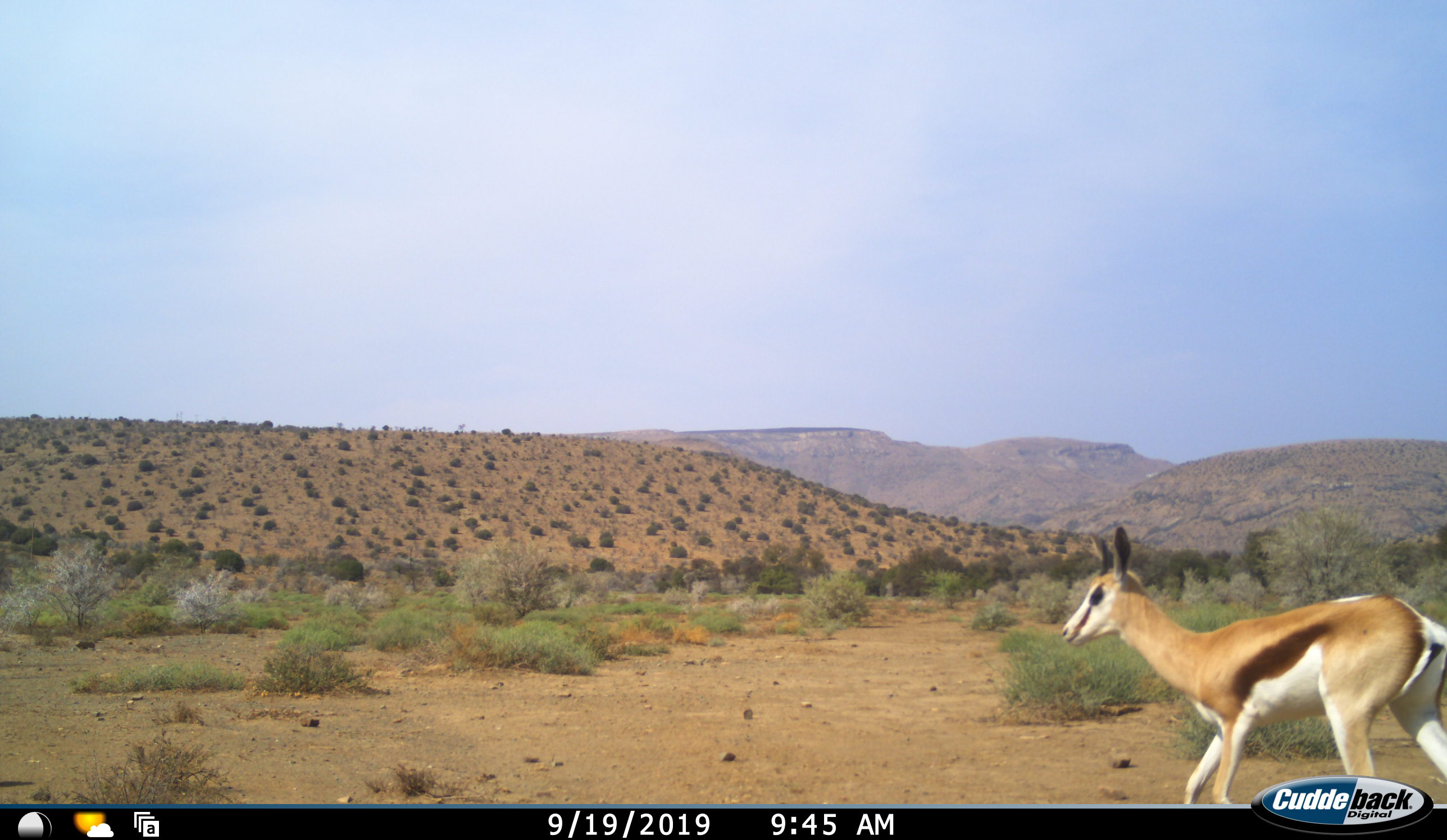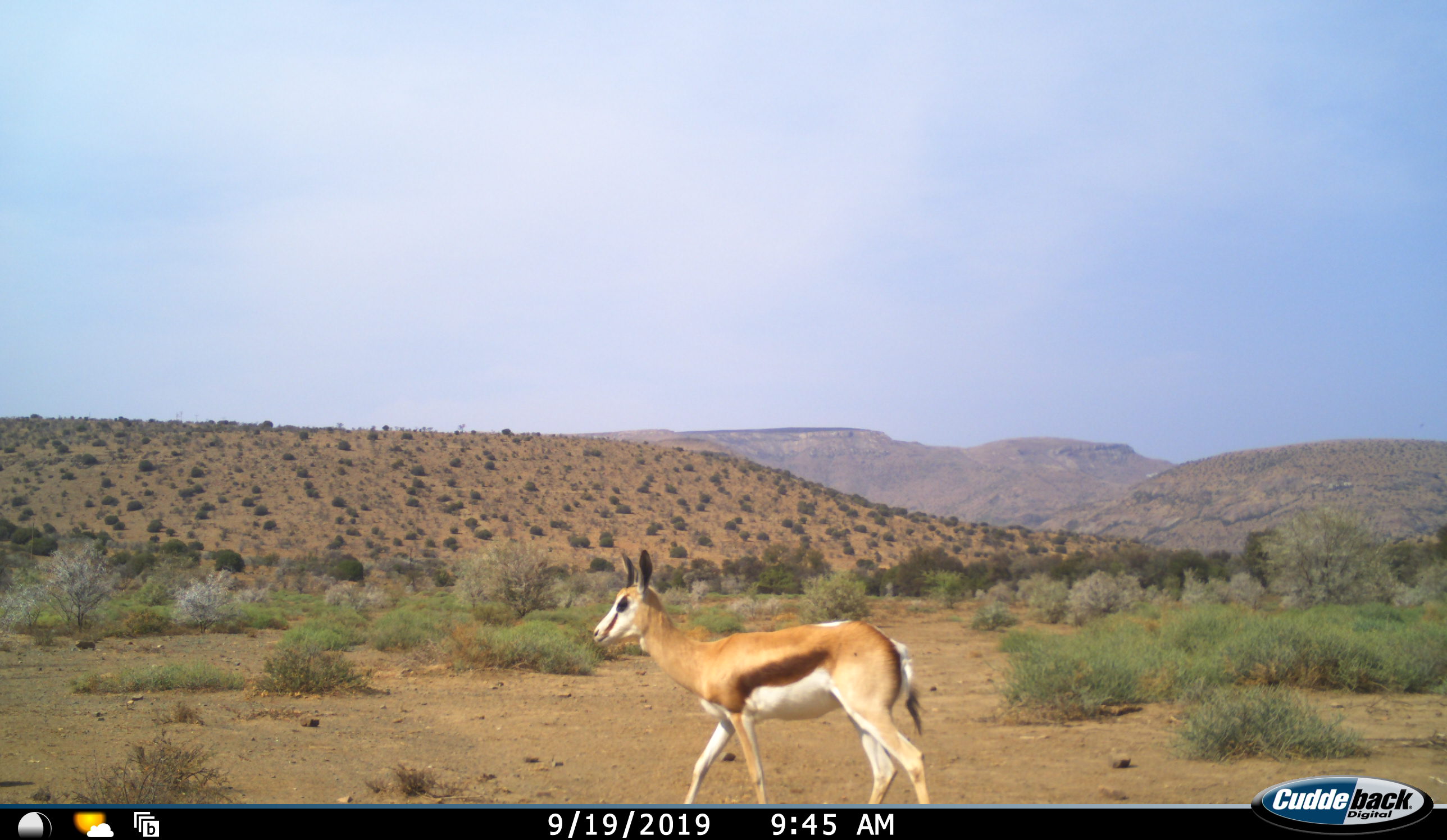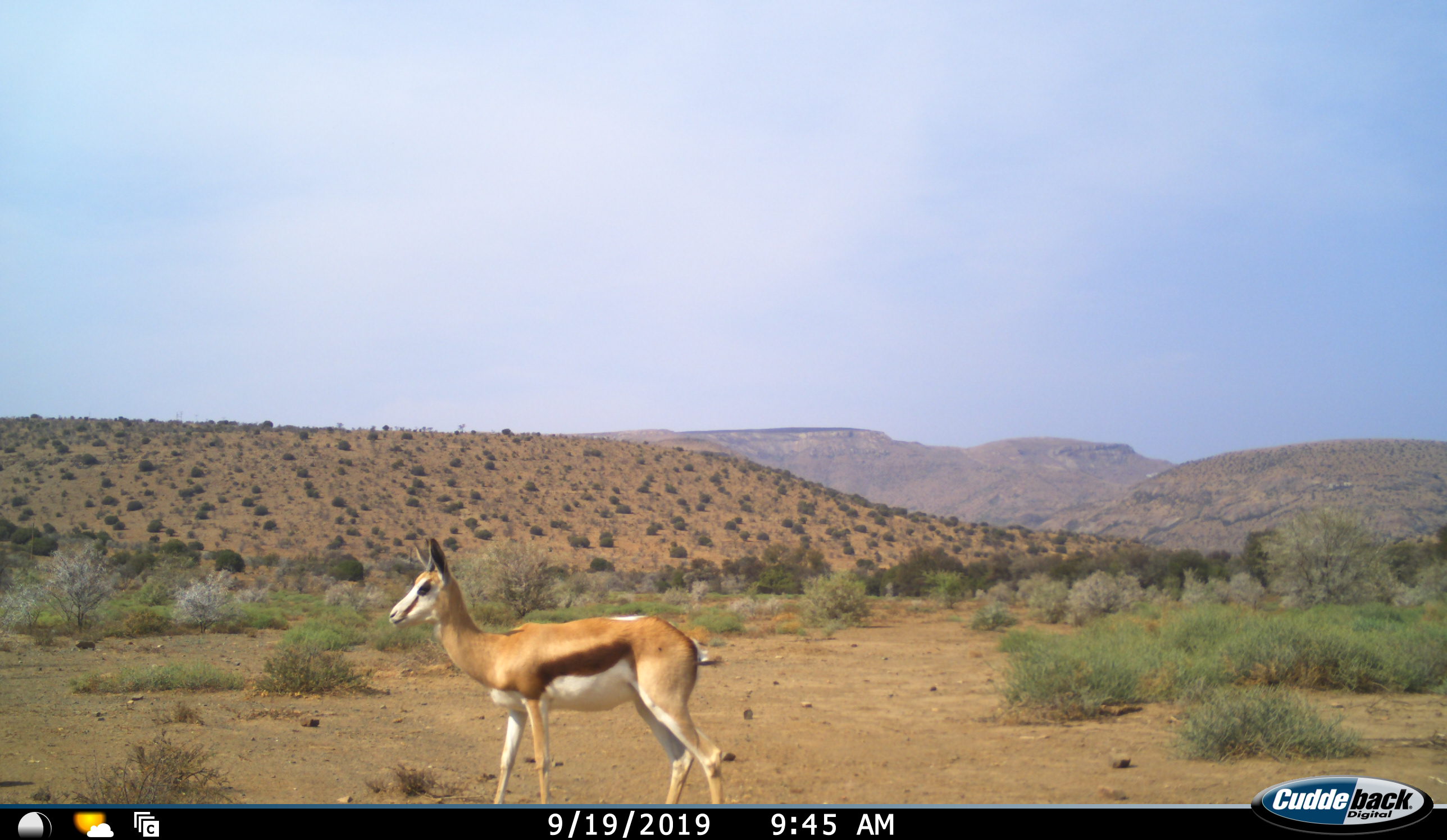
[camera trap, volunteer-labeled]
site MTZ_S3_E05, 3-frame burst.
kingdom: Animalia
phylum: Chordata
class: Mammalia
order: Artiodactyla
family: Bovidae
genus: Antidorcas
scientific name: Antidorcas marsupialis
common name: springbok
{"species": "springbok (Antidorcas marsupialis)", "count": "1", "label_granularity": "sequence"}